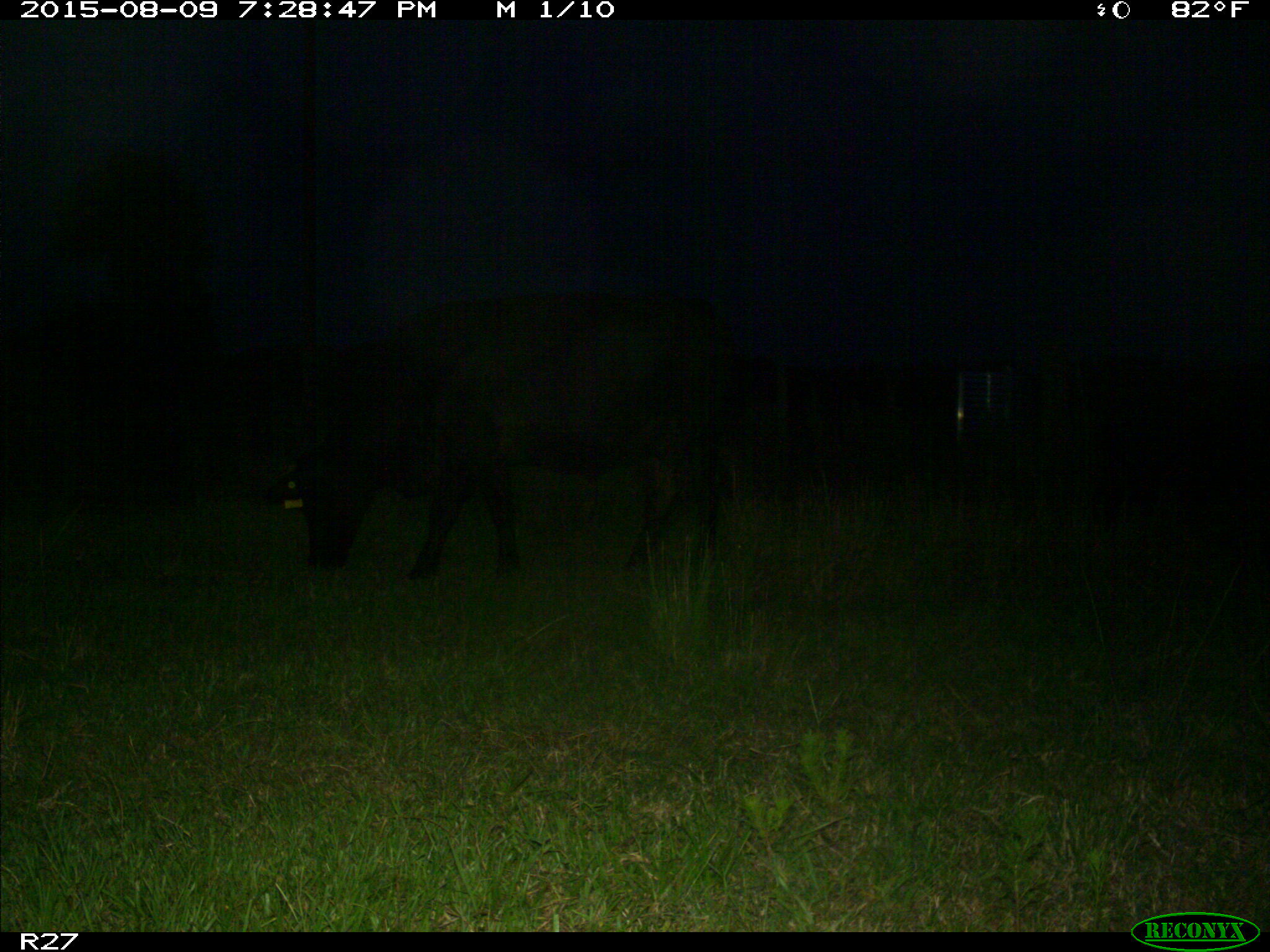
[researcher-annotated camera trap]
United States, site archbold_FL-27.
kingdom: Animalia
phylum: Chordata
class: Mammalia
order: Artiodactyla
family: Bovidae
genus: Bos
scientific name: Bos taurus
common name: domestic cow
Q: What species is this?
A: Bos taurus (domestic cow).